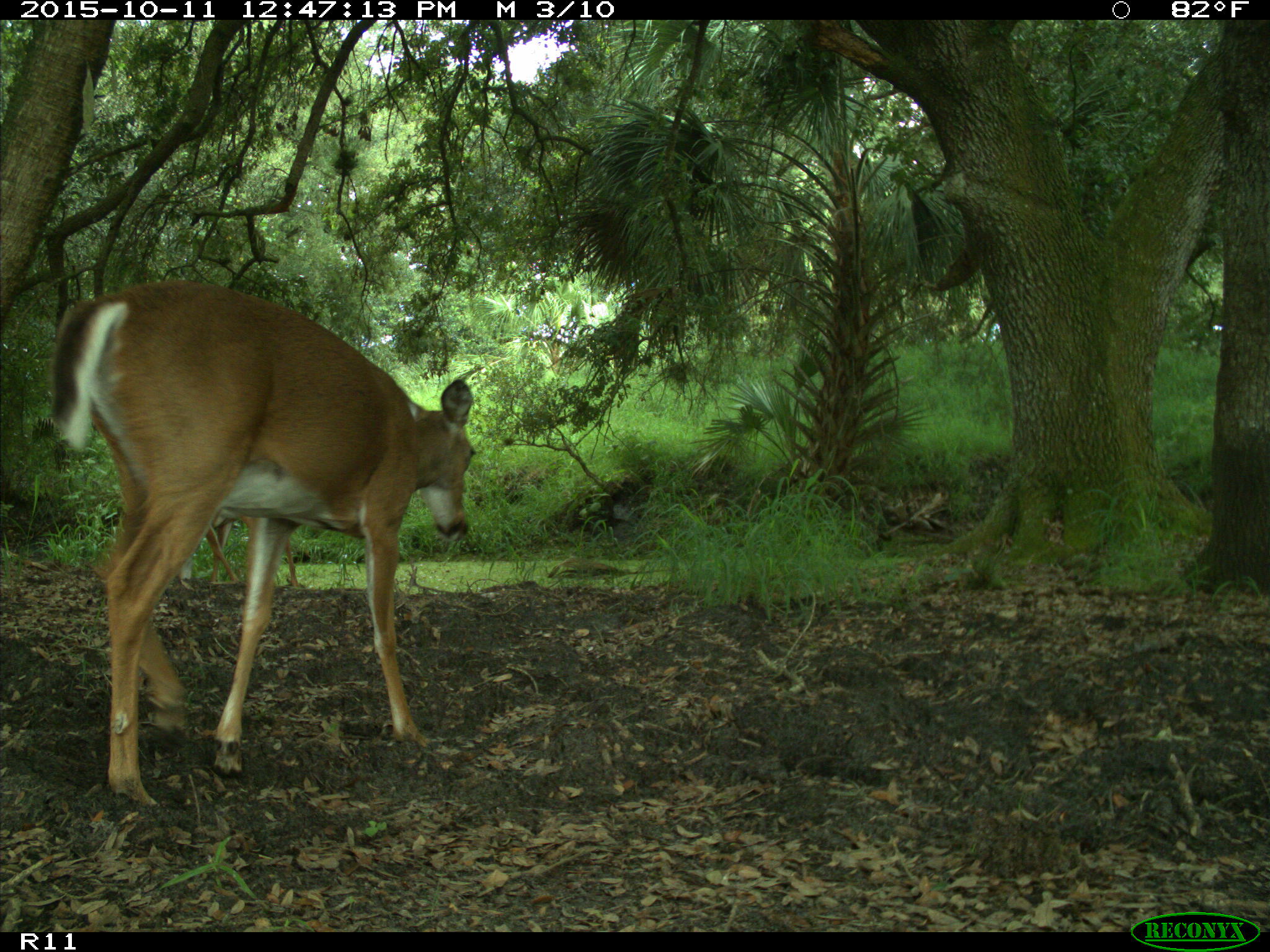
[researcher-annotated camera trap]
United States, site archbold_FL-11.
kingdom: Animalia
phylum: Chordata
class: Mammalia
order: Artiodactyla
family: Cervidae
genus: Odocoileus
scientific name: Odocoileus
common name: deer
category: unidentified deer